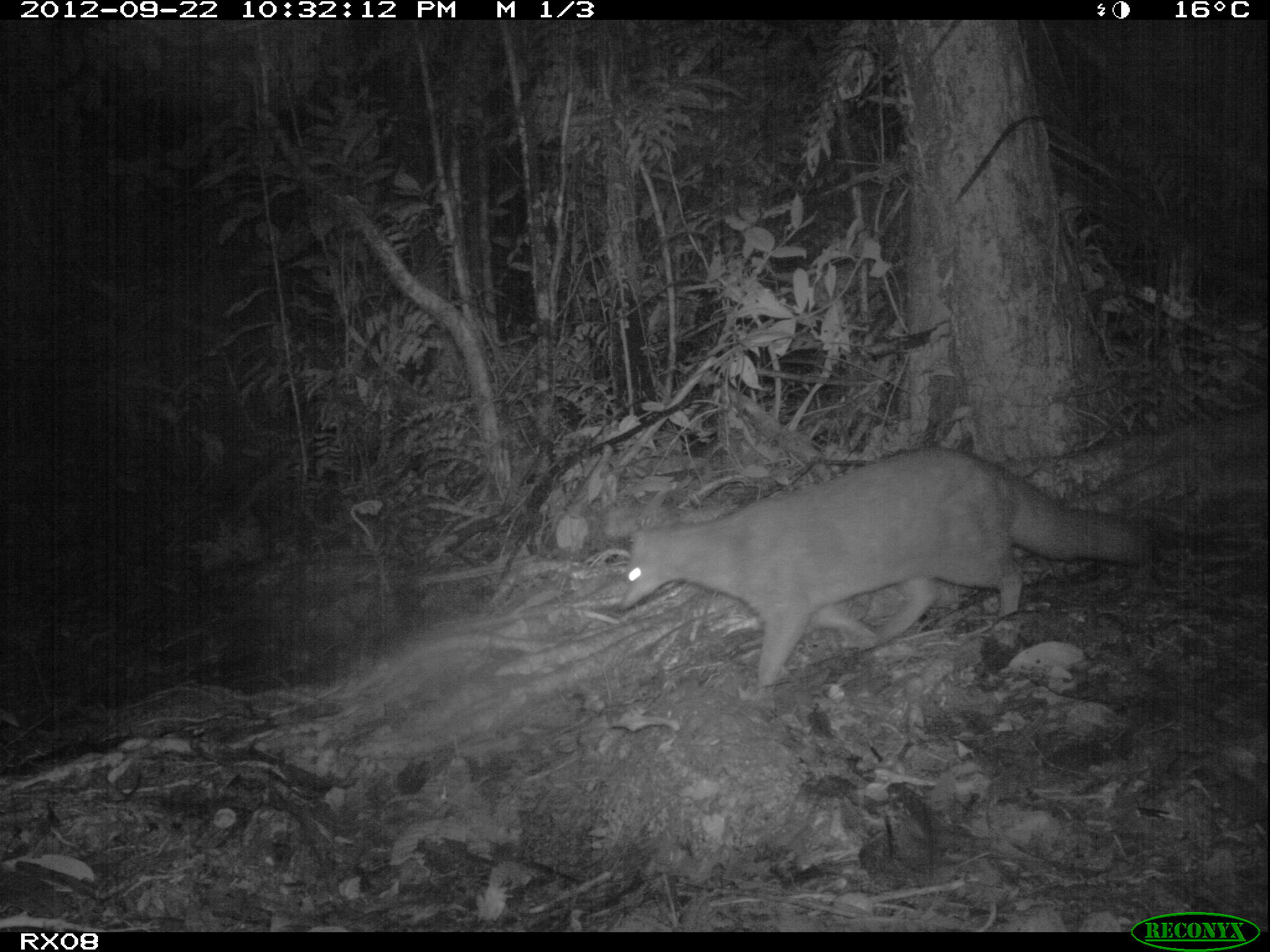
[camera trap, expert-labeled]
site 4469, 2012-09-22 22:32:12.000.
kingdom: Animalia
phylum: Chordata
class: Mammalia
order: Carnivora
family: Eupleridae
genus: Eupleres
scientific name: Eupleres goudotii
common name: falanouc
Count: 1.